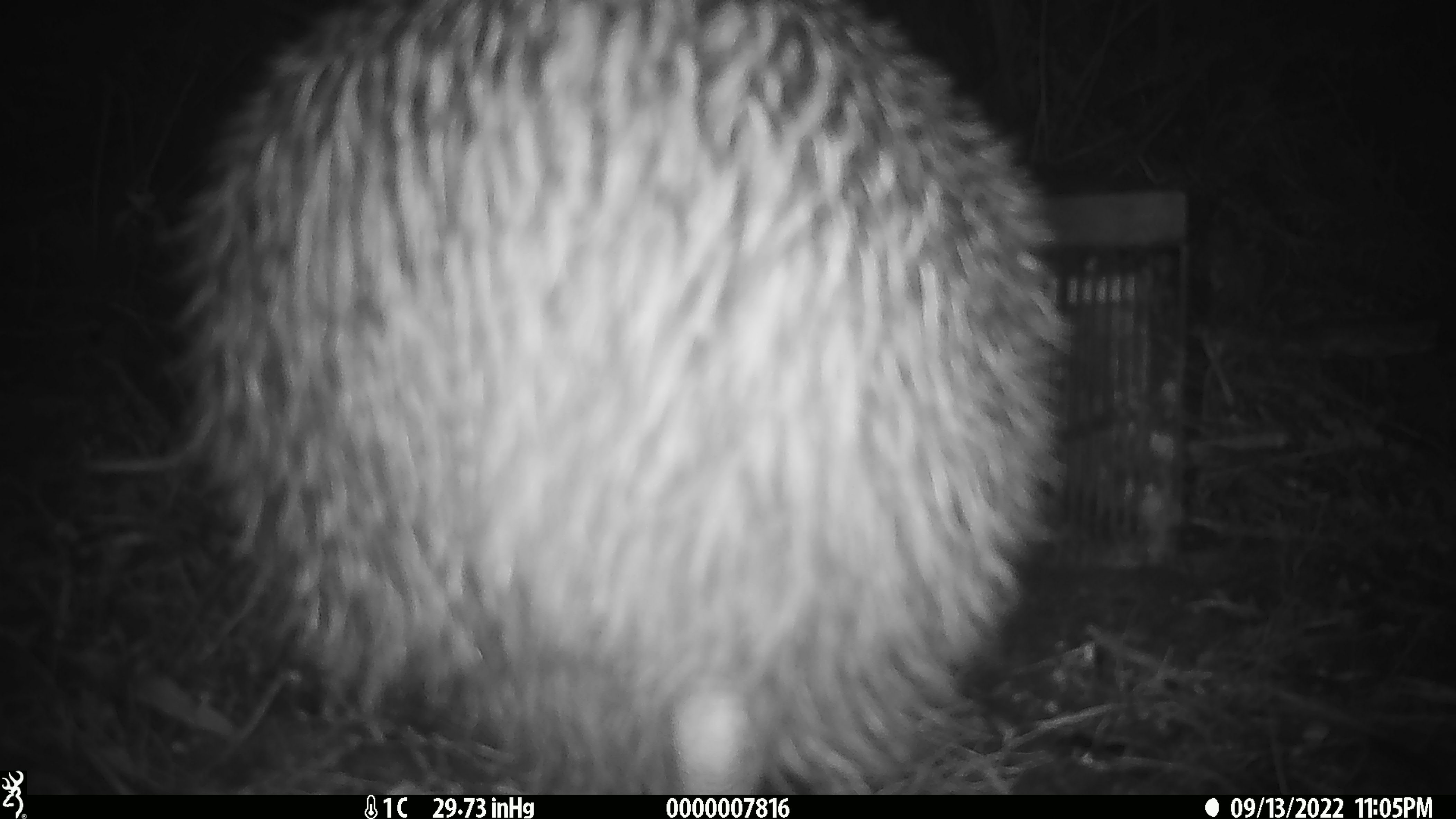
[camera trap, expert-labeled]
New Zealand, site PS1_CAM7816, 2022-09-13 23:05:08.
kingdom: Animalia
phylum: Chordata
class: Aves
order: Apterygiformes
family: Apterygidae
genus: Apteryx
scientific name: Apteryx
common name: kiwi